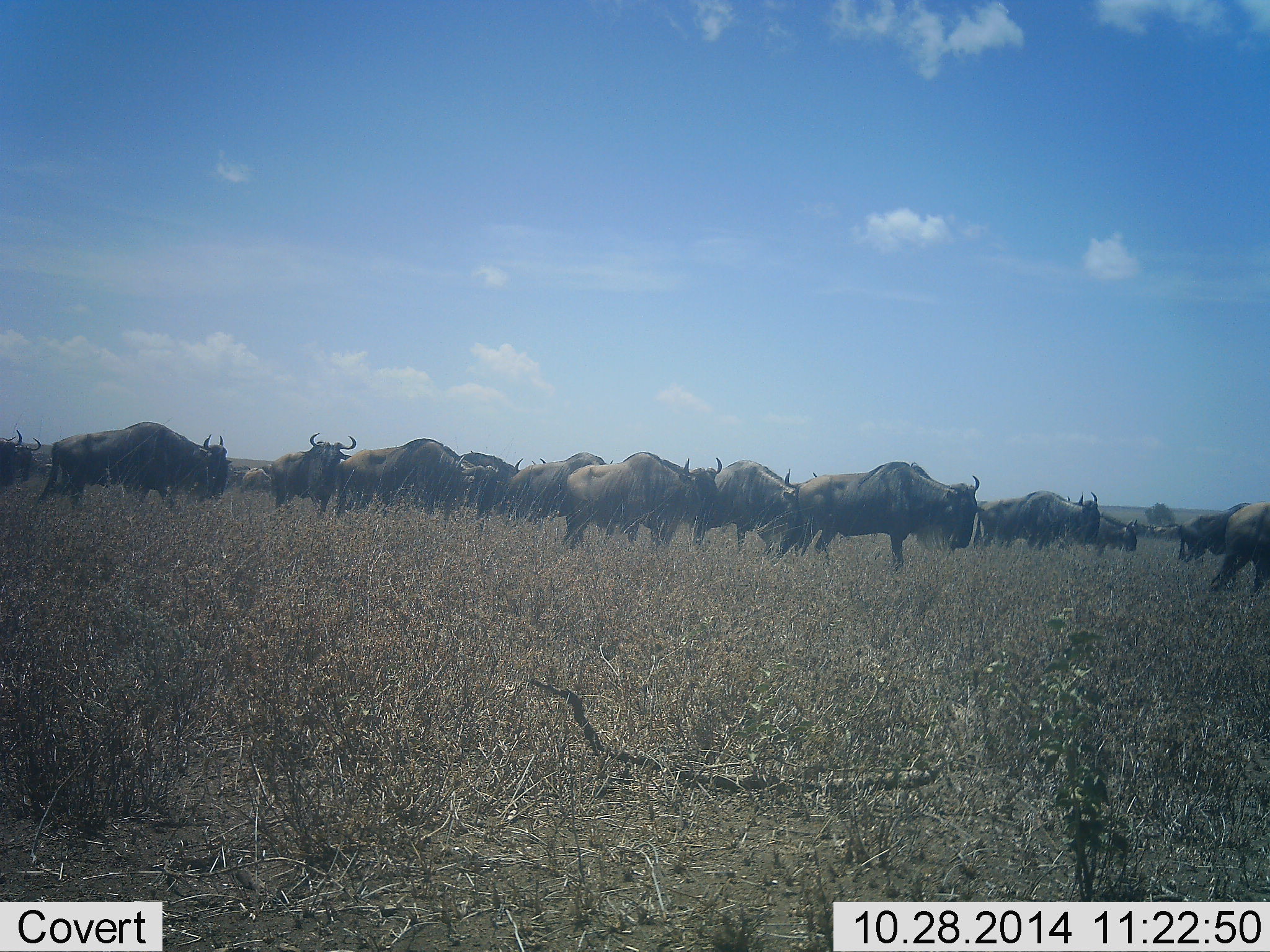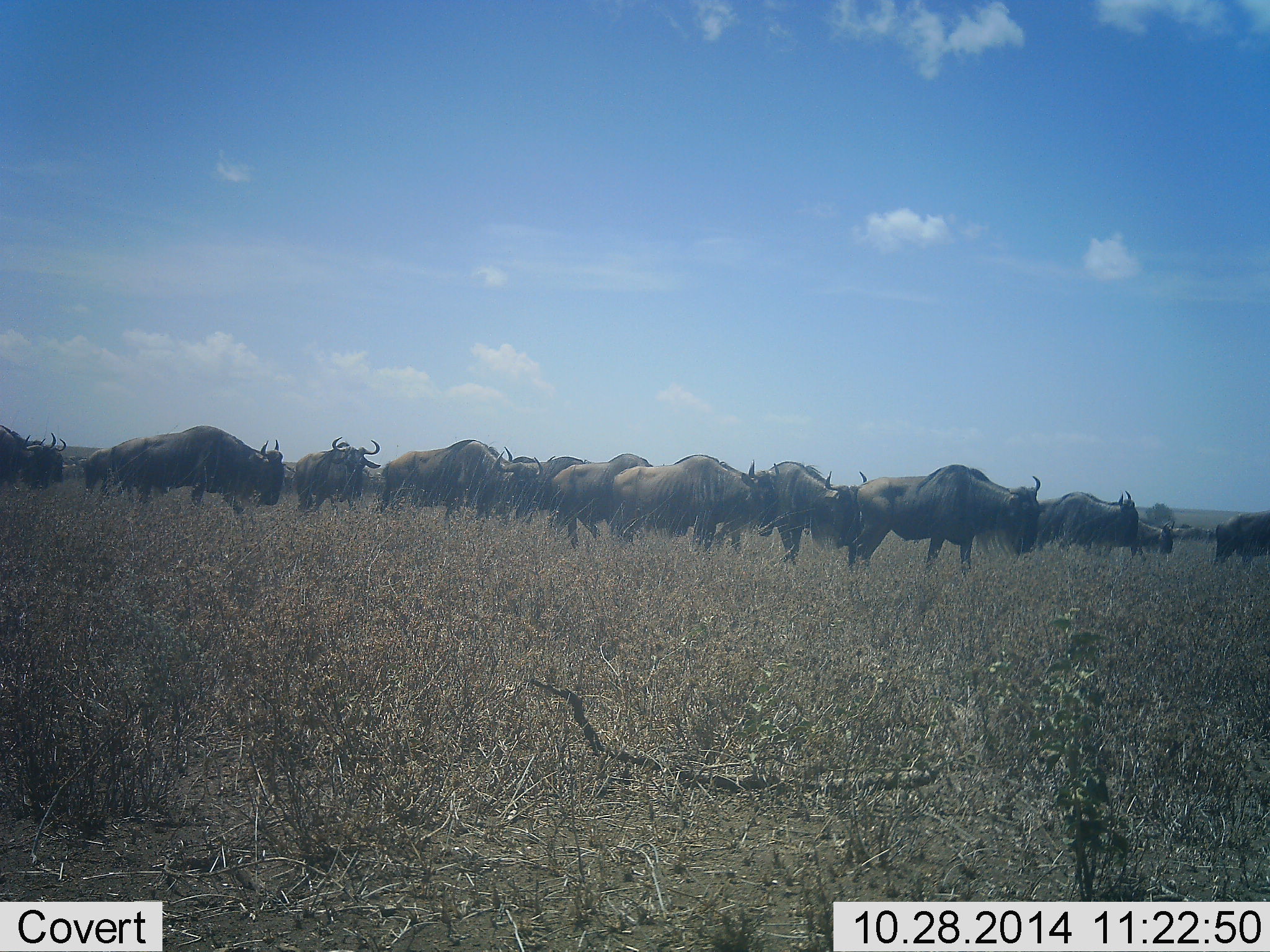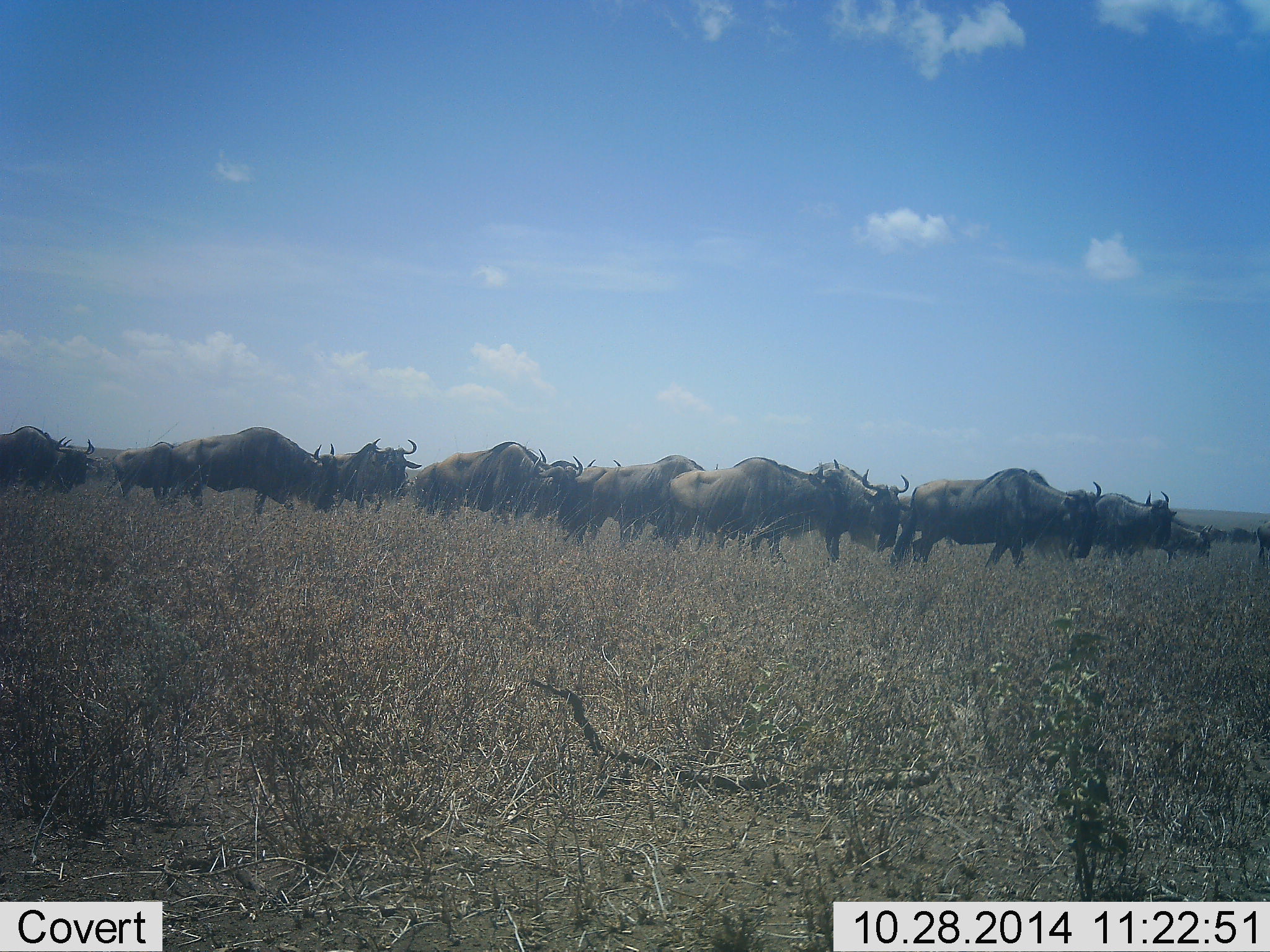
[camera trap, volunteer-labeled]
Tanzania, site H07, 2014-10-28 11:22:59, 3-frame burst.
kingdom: Animalia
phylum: Chordata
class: Mammalia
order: Artiodactyla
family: Bovidae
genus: Connochaetes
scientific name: Connochaetes taurinus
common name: blue wildebeest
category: wildebeest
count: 11-50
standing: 10%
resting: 0%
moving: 100%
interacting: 0%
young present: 0%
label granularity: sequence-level